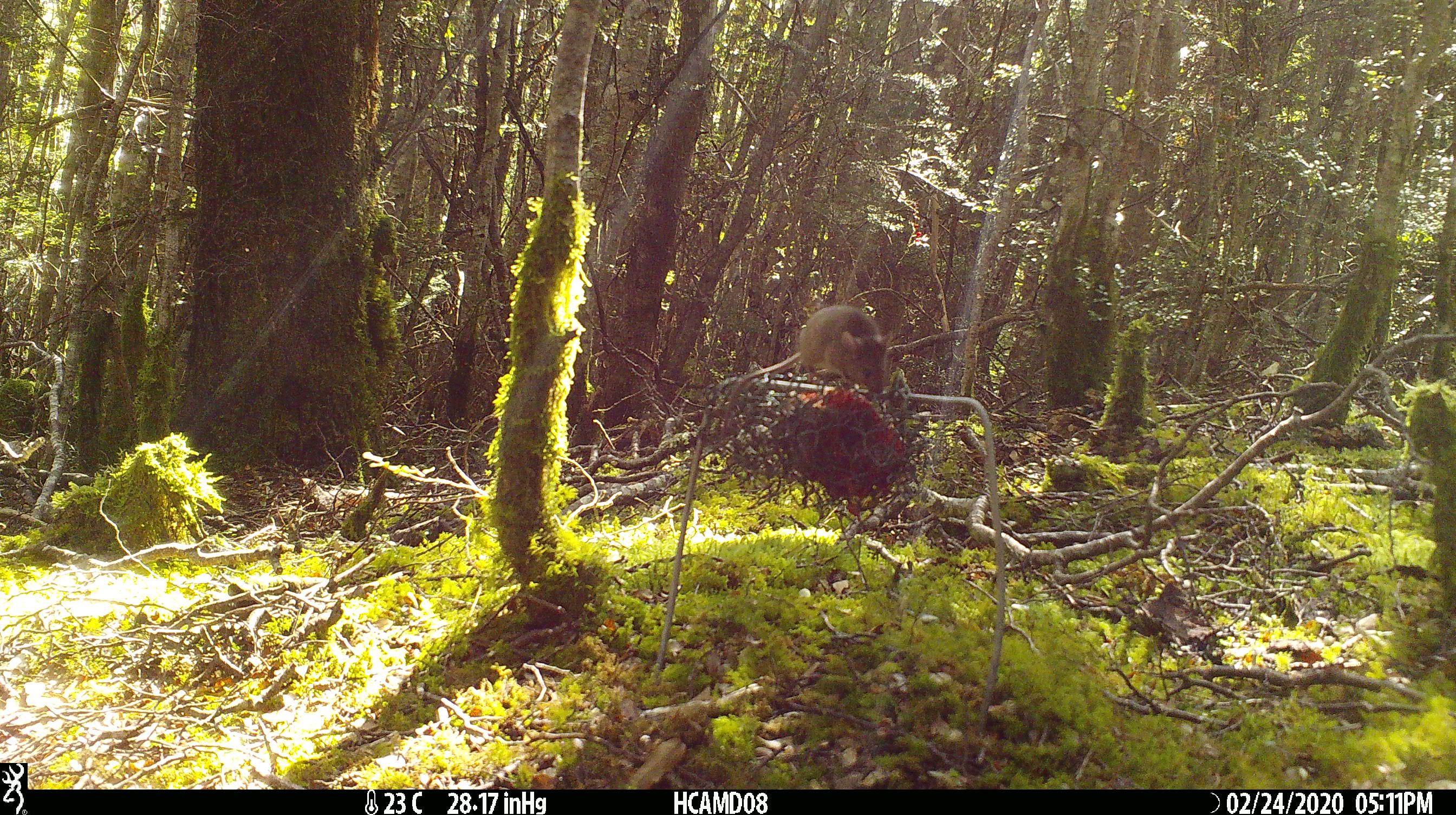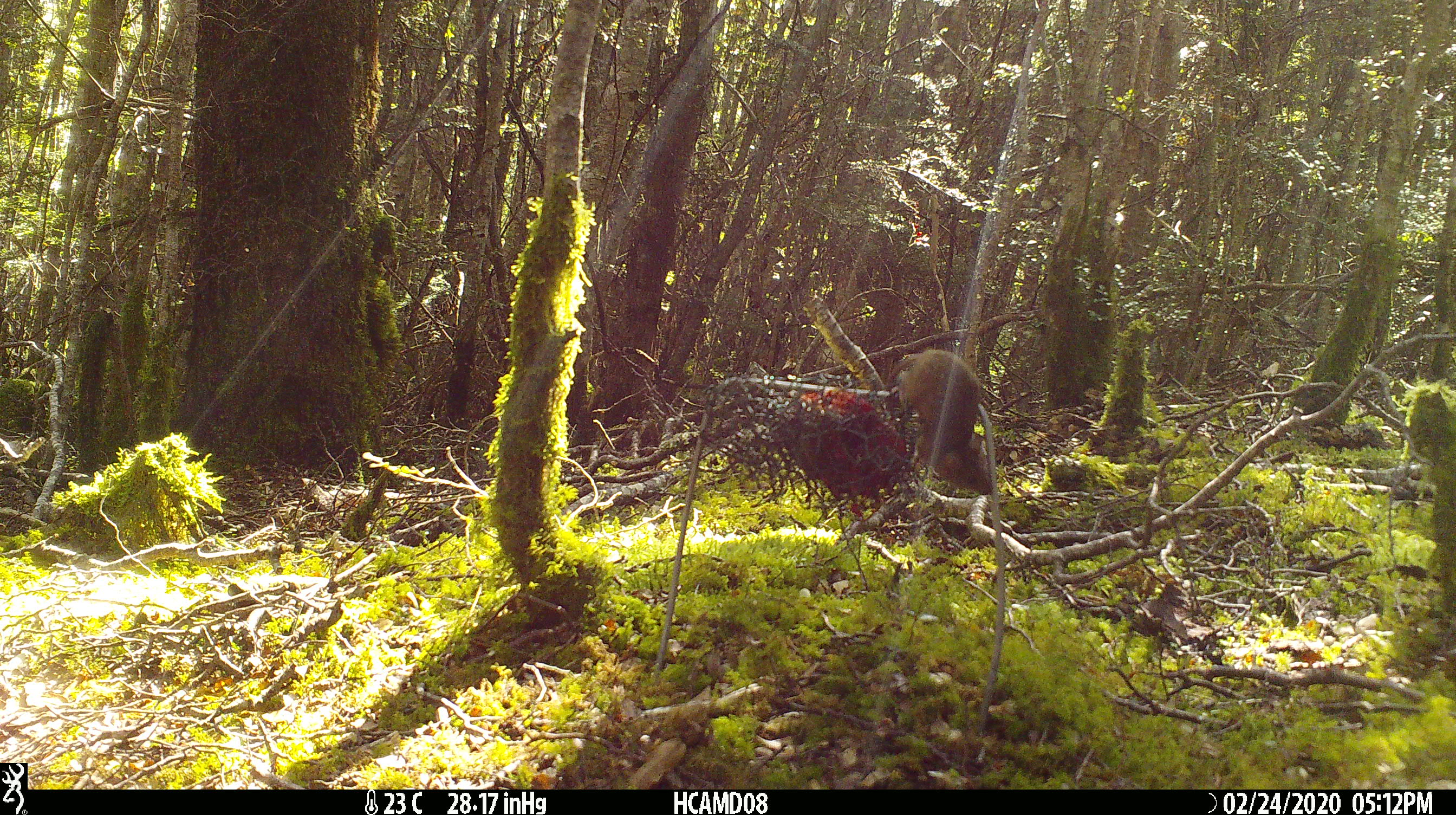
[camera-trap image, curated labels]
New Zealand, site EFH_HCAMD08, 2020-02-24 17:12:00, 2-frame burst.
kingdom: Animalia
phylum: Chordata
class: Mammalia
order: Rodentia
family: Muridae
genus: Mus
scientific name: Mus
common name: mouse